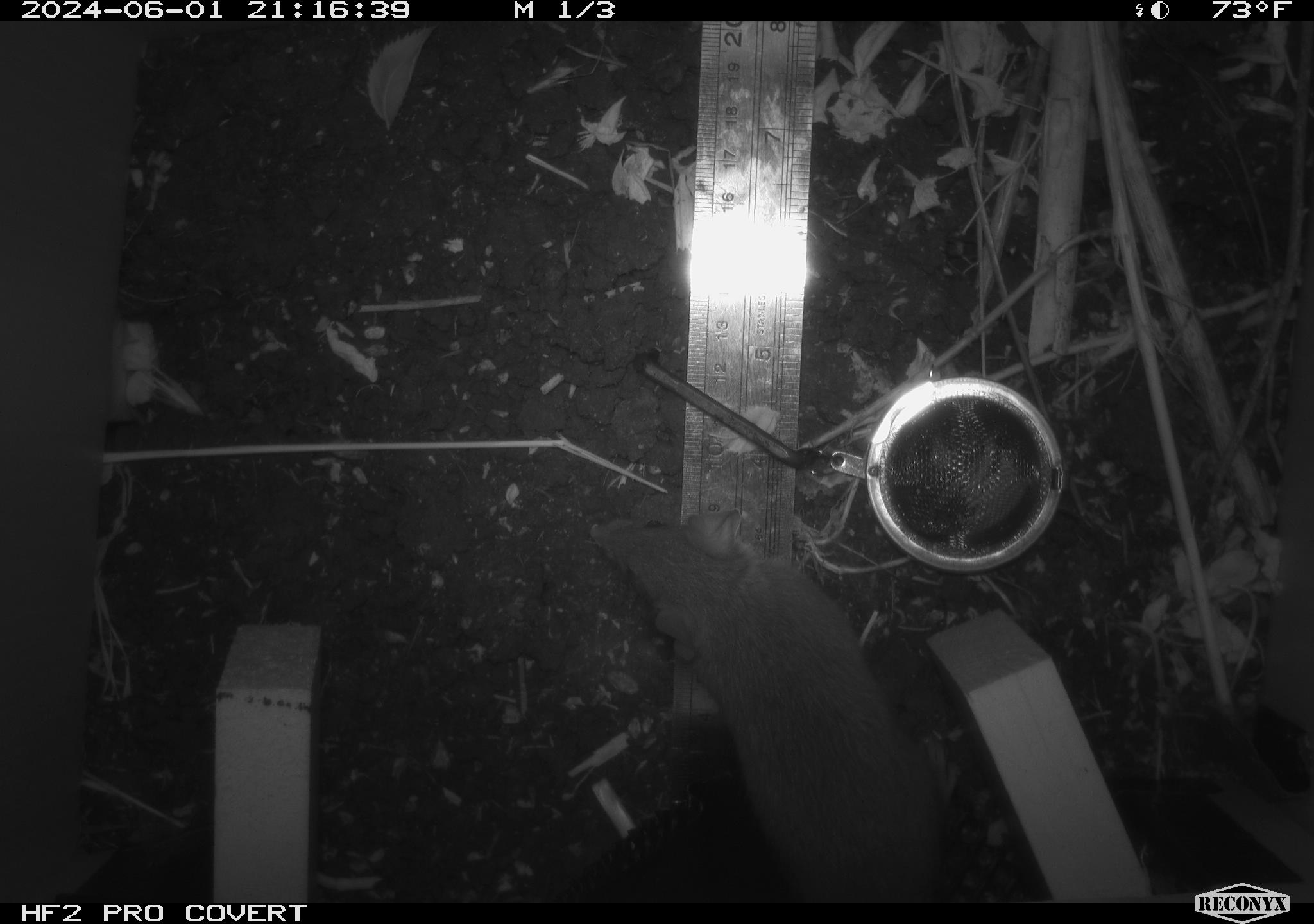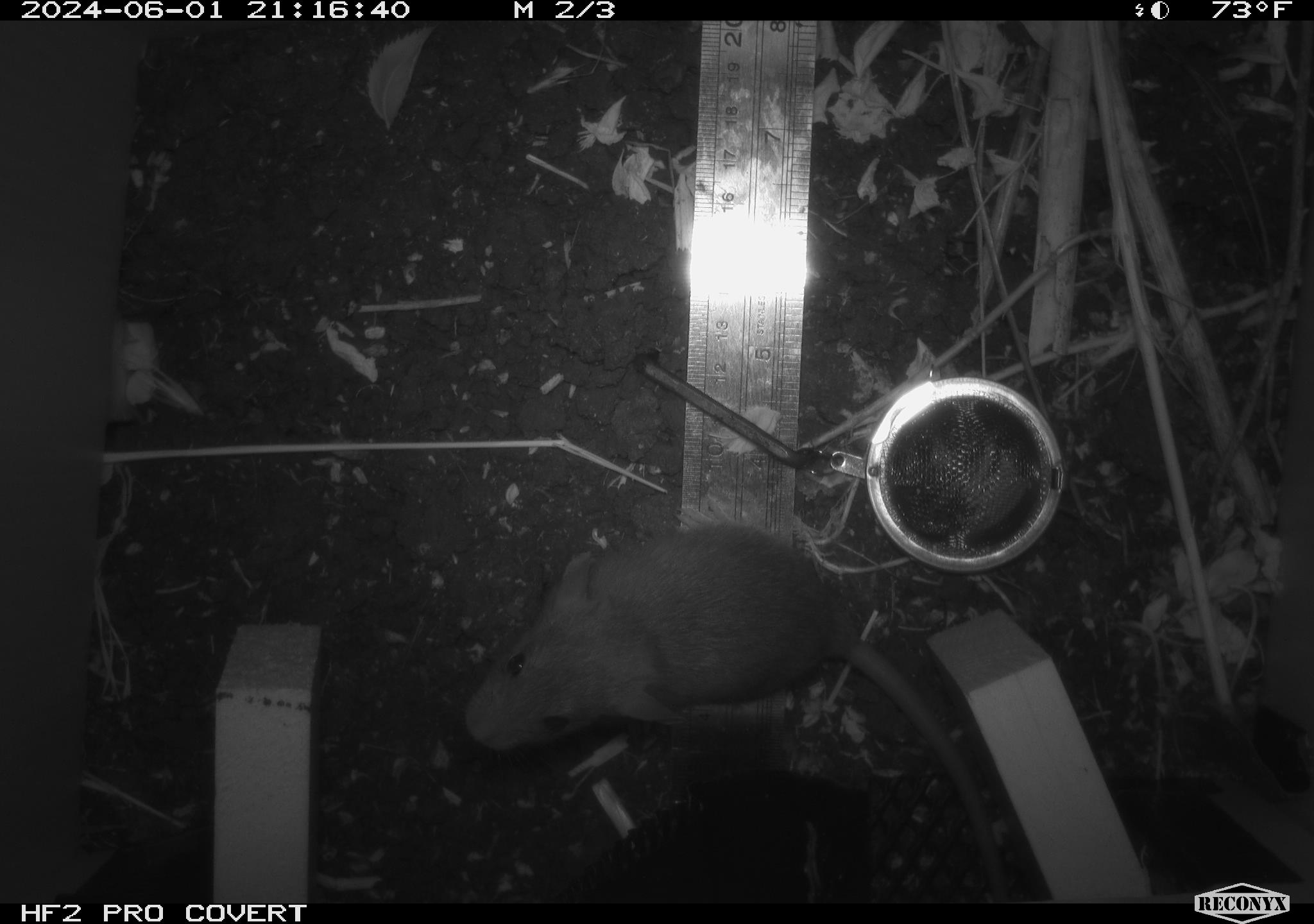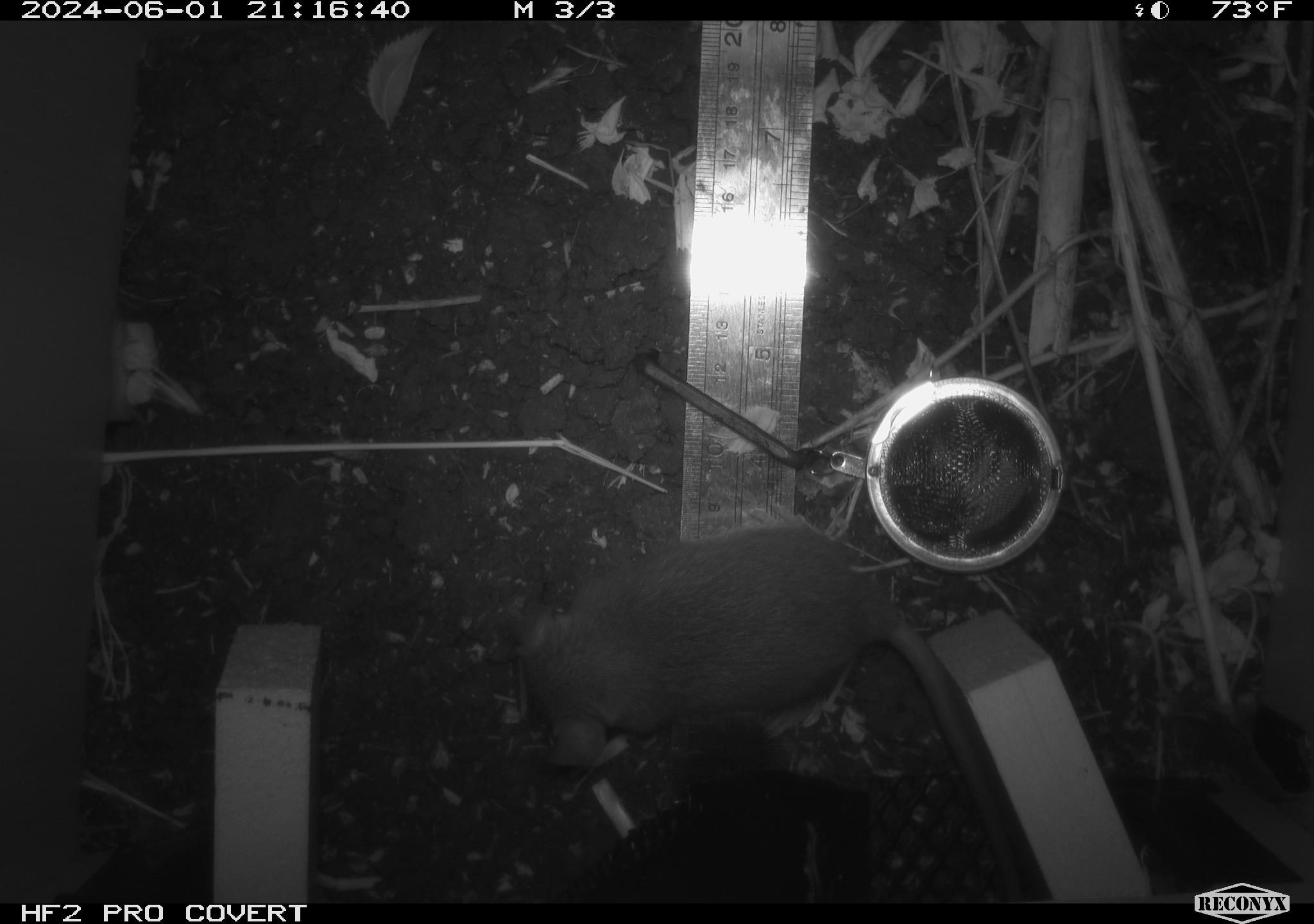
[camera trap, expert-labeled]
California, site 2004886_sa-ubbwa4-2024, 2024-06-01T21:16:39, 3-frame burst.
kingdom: Animalia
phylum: Chordata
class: Mammalia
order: Rodentia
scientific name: Rodentia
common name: woodrat or rat or mouse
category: woodrat or rat or mouse species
Woodrat or rat or mouse species (woodrat or rat or mouse) (Rodentia).